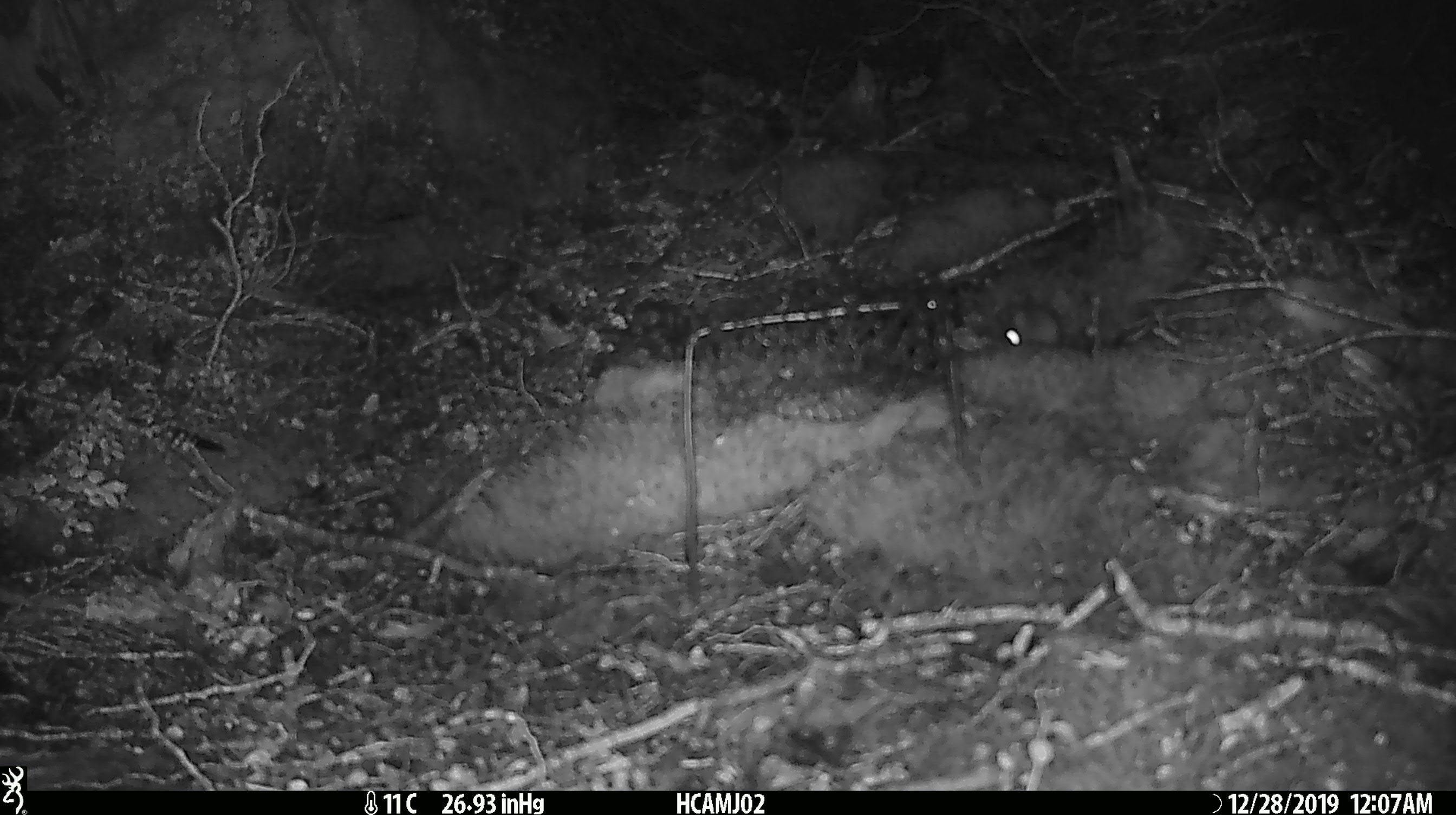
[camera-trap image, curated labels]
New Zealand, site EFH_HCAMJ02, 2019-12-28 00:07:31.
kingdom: Animalia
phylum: Chordata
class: Mammalia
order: Rodentia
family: Muridae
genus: Mus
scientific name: Mus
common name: mouse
Mouse (Mus).